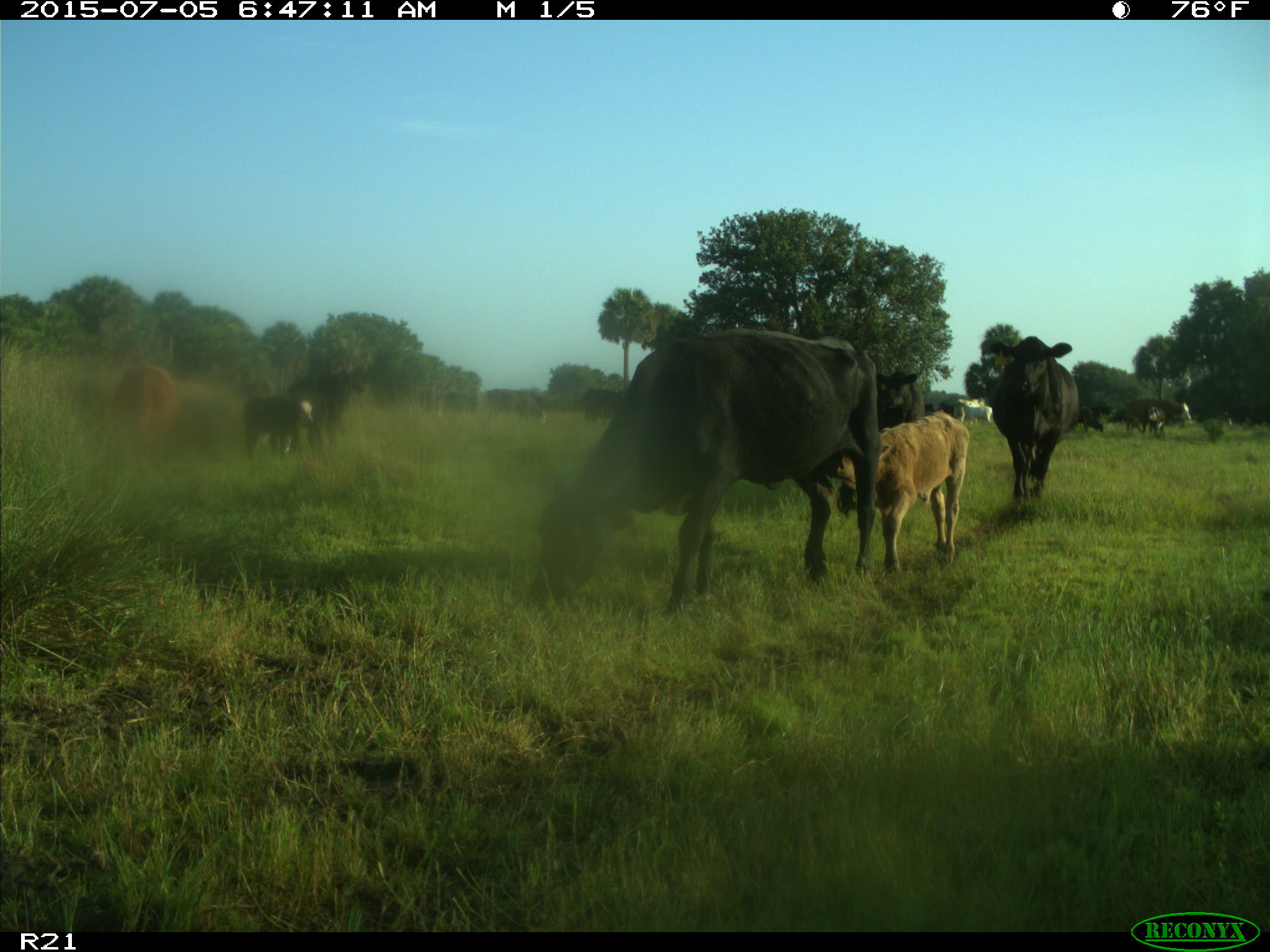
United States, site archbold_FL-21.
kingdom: Animalia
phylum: Chordata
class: Mammalia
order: Artiodactyla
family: Bovidae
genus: Bos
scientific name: Bos taurus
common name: domestic cow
Bos taurus (domestic cow).